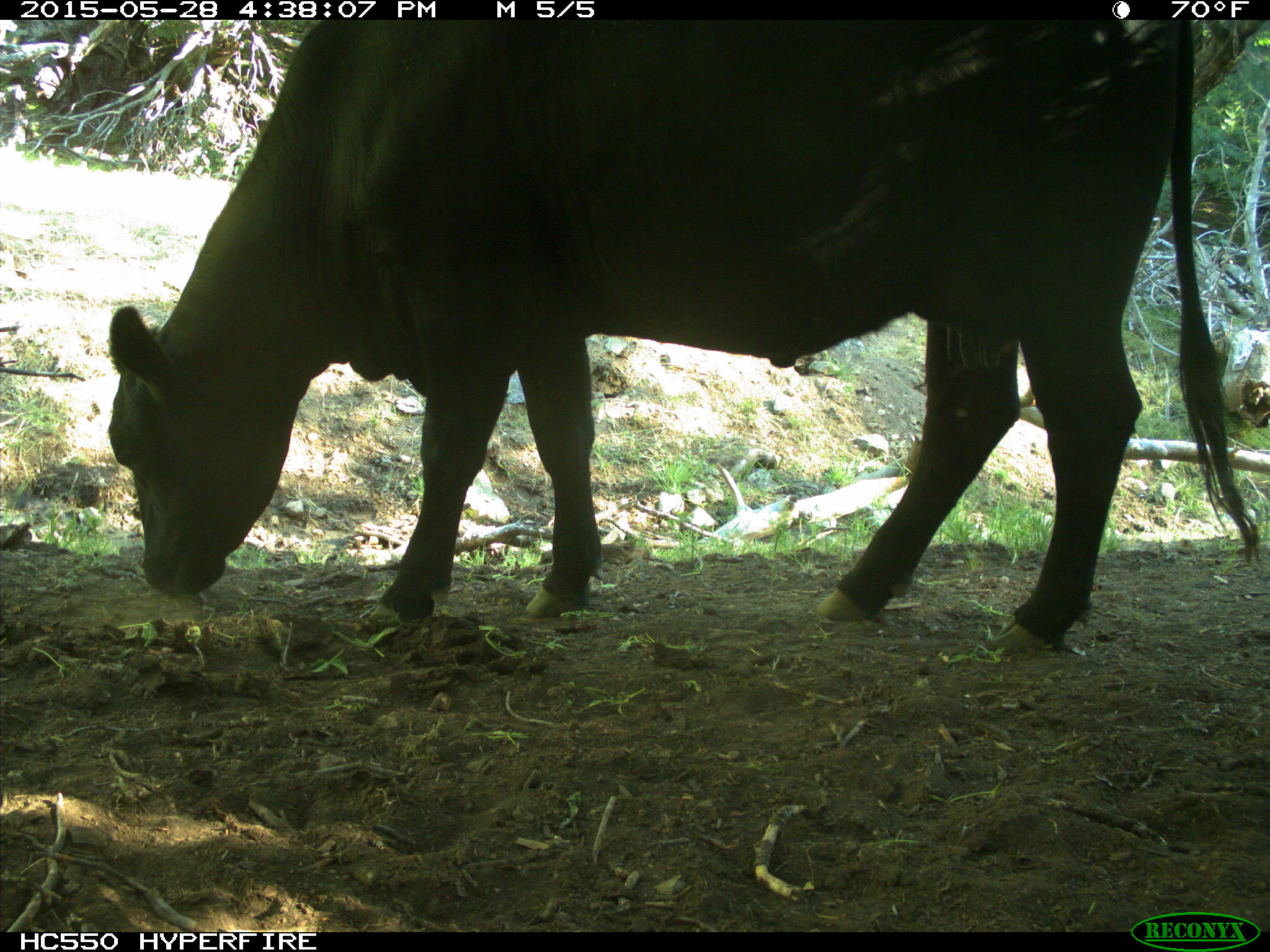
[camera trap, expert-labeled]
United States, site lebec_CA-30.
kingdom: Animalia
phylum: Chordata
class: Mammalia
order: Artiodactyla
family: Bovidae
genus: Bos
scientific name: Bos taurus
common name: domestic cow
Bos taurus (domestic cow).